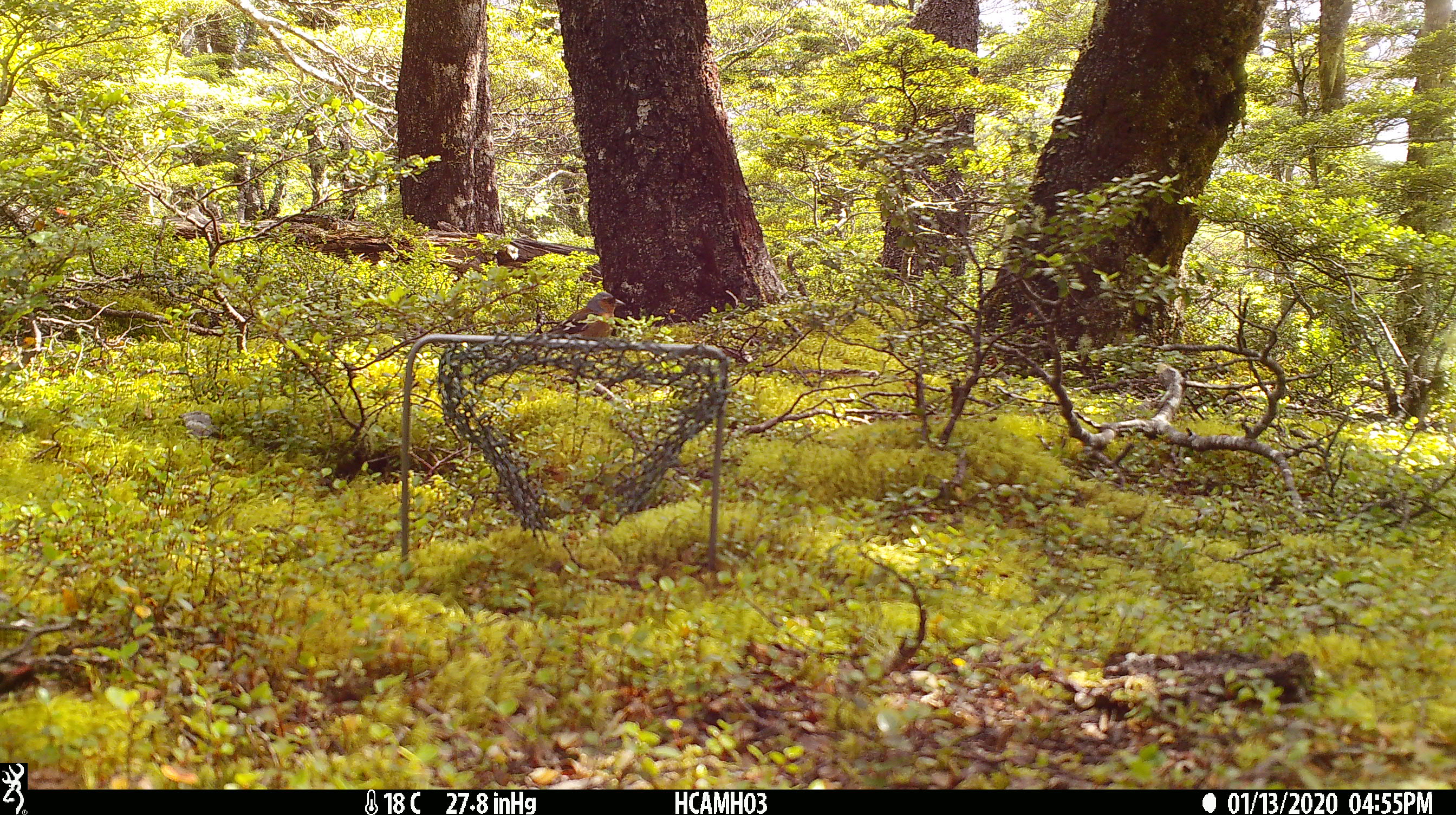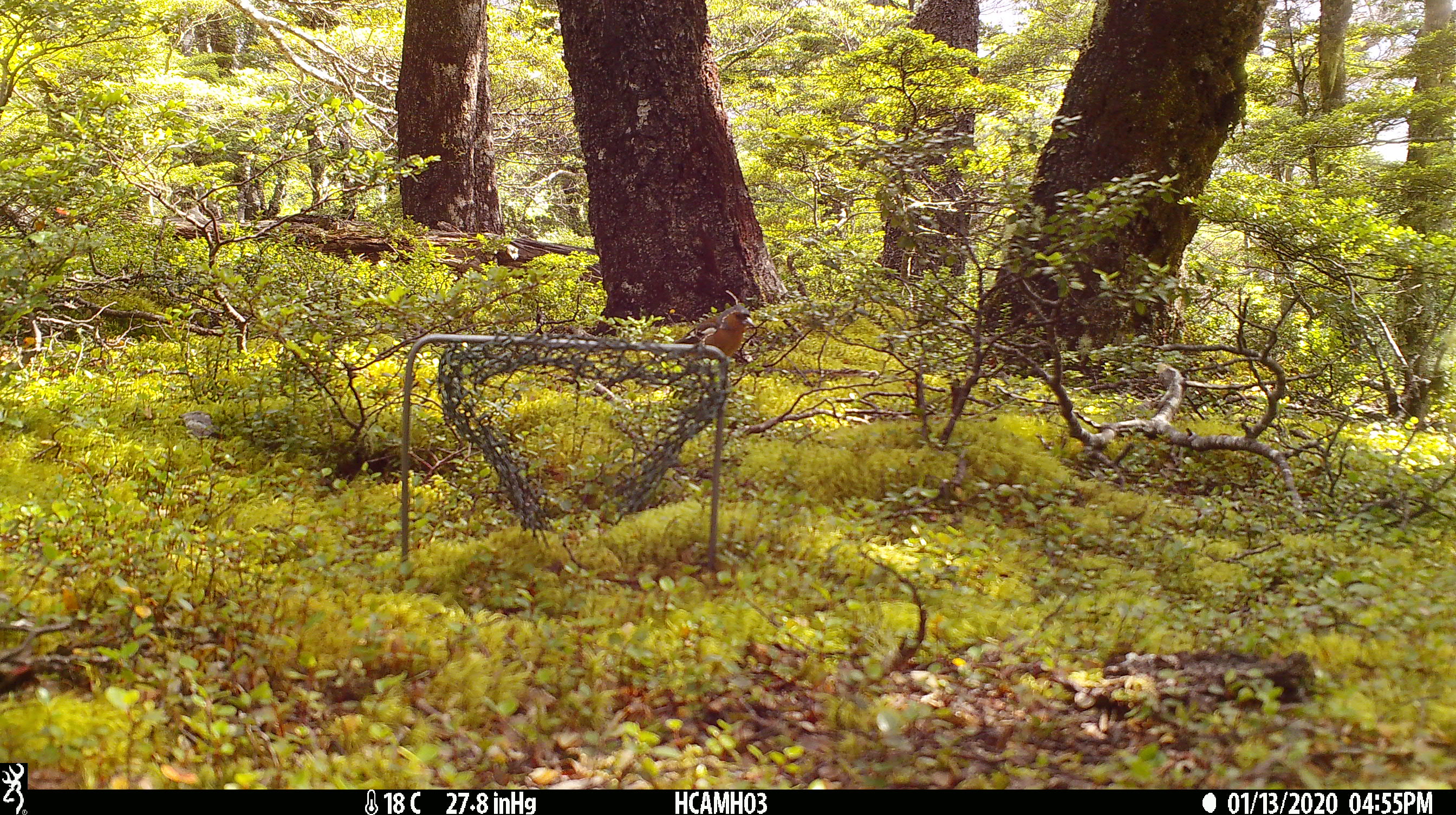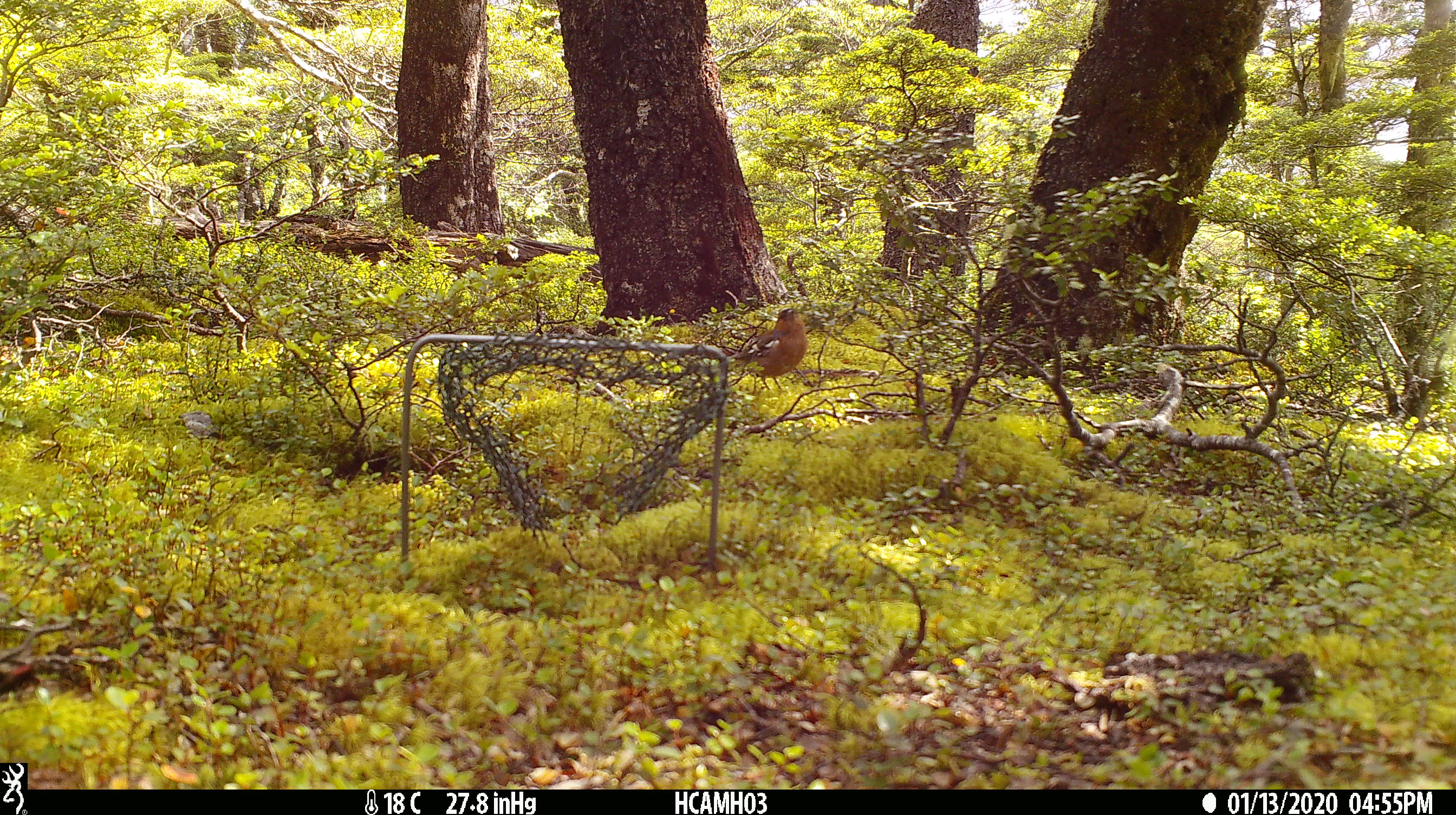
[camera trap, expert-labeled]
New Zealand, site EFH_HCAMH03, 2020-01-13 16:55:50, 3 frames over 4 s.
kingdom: Animalia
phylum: Chordata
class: Aves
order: Passeriformes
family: Fringillidae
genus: Fringilla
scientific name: Fringilla coelebs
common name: common chaffinch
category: chaffinch